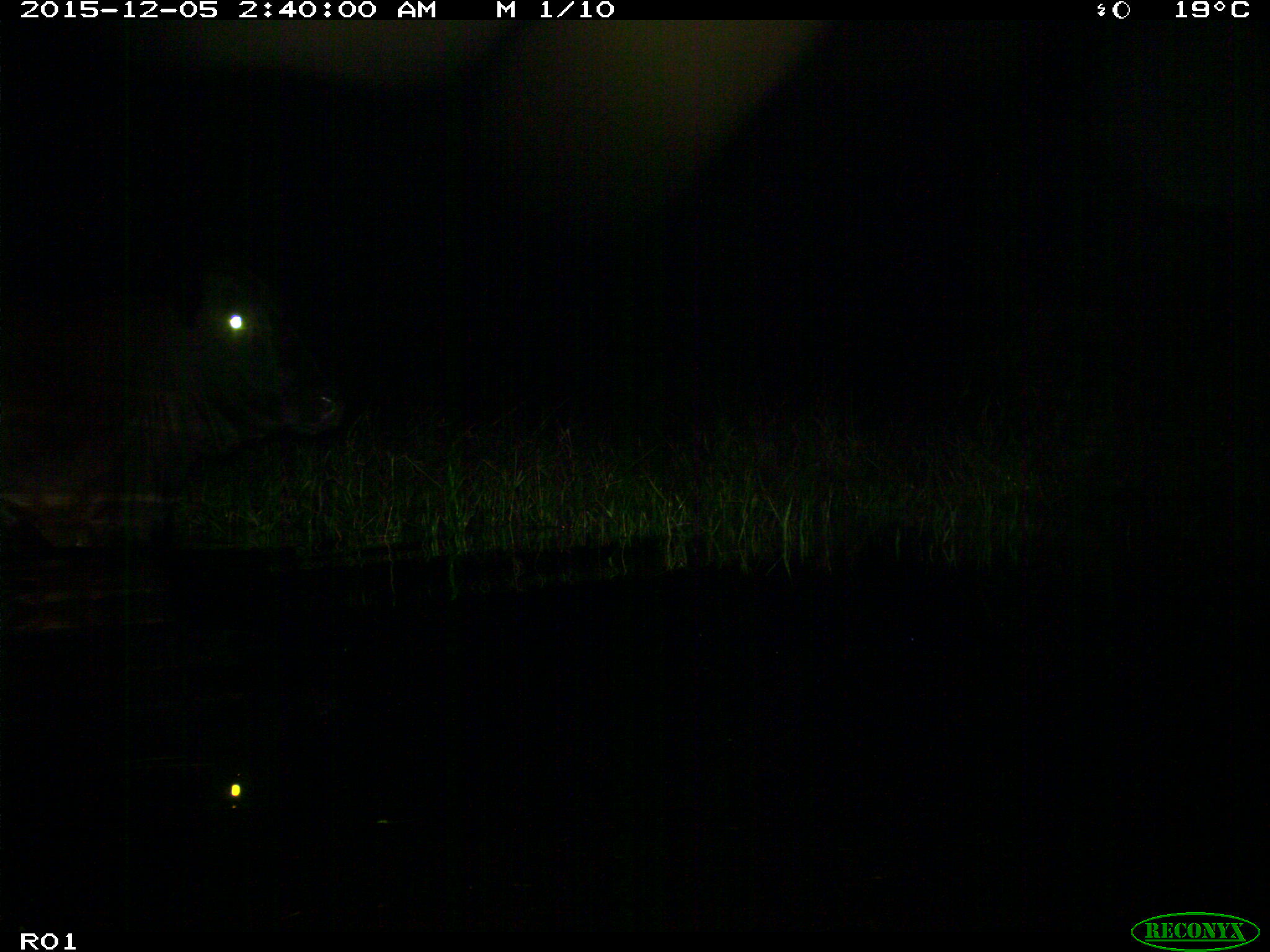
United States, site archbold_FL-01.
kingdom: Animalia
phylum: Chordata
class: Mammalia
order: Artiodactyla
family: Bovidae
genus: Bos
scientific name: Bos taurus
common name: domestic cow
Bos taurus (domestic cow).